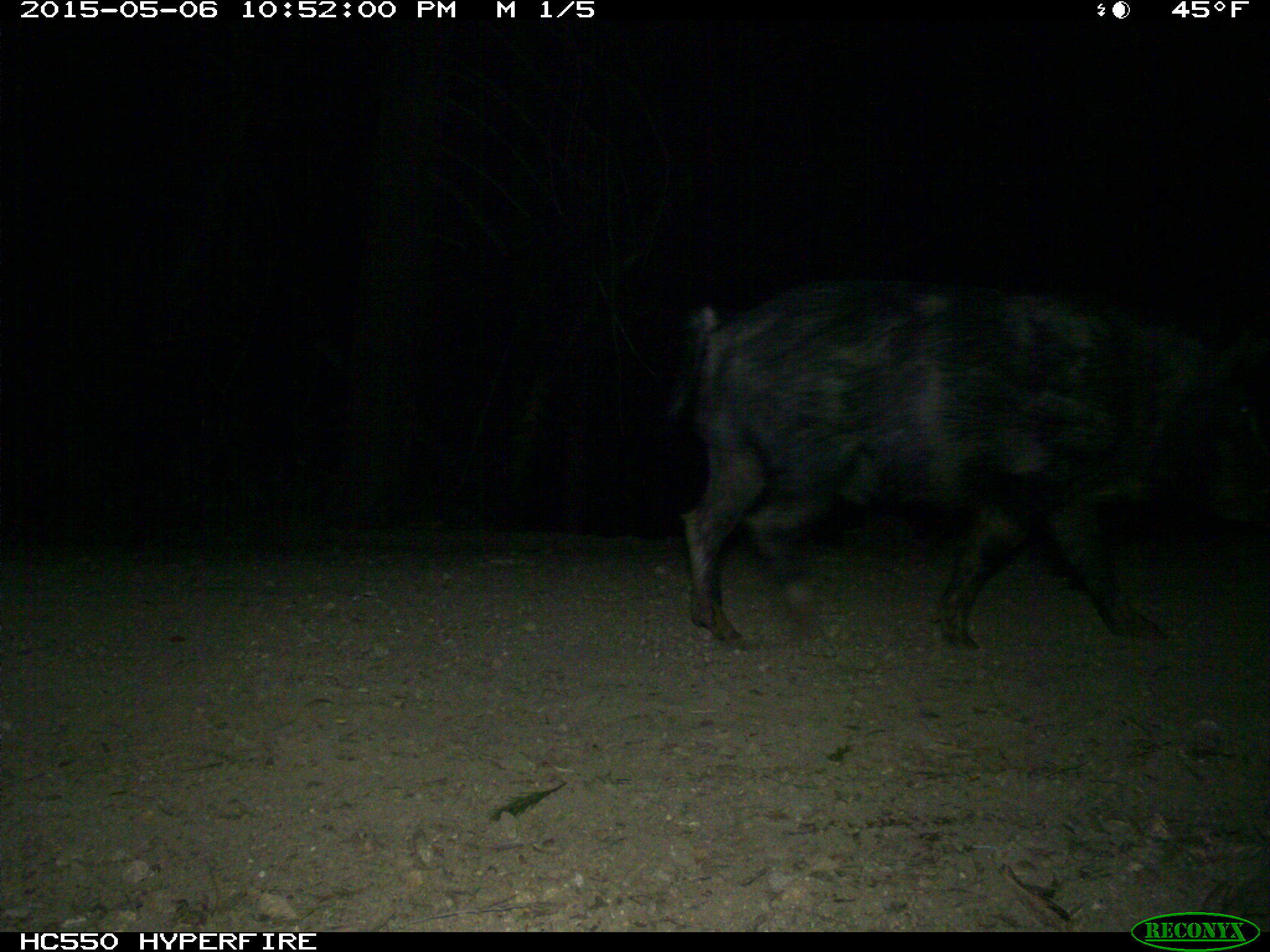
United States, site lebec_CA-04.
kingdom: Animalia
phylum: Chordata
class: Mammalia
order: Artiodactyla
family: Suidae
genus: Sus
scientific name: Sus scrofa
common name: wild boar